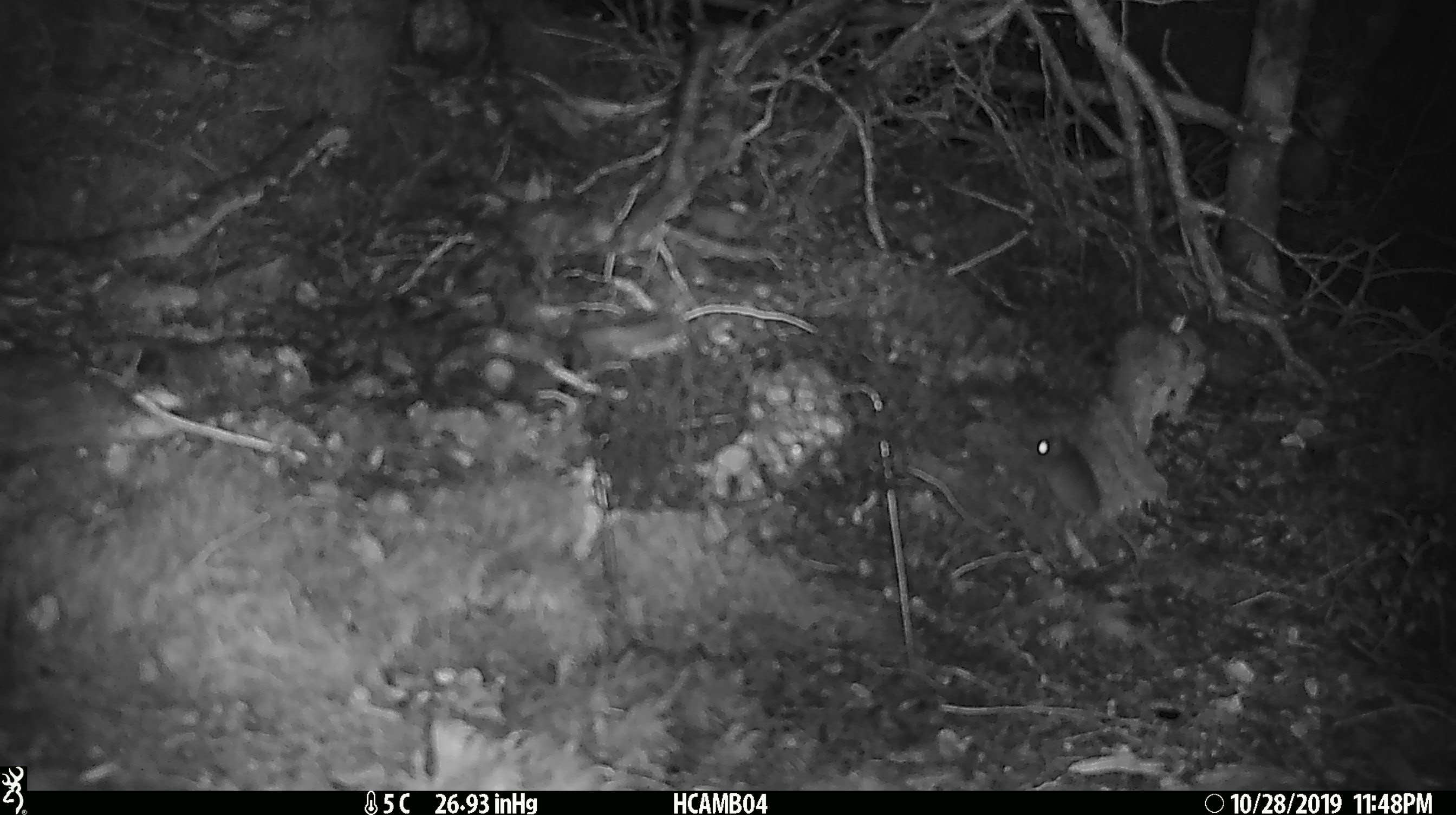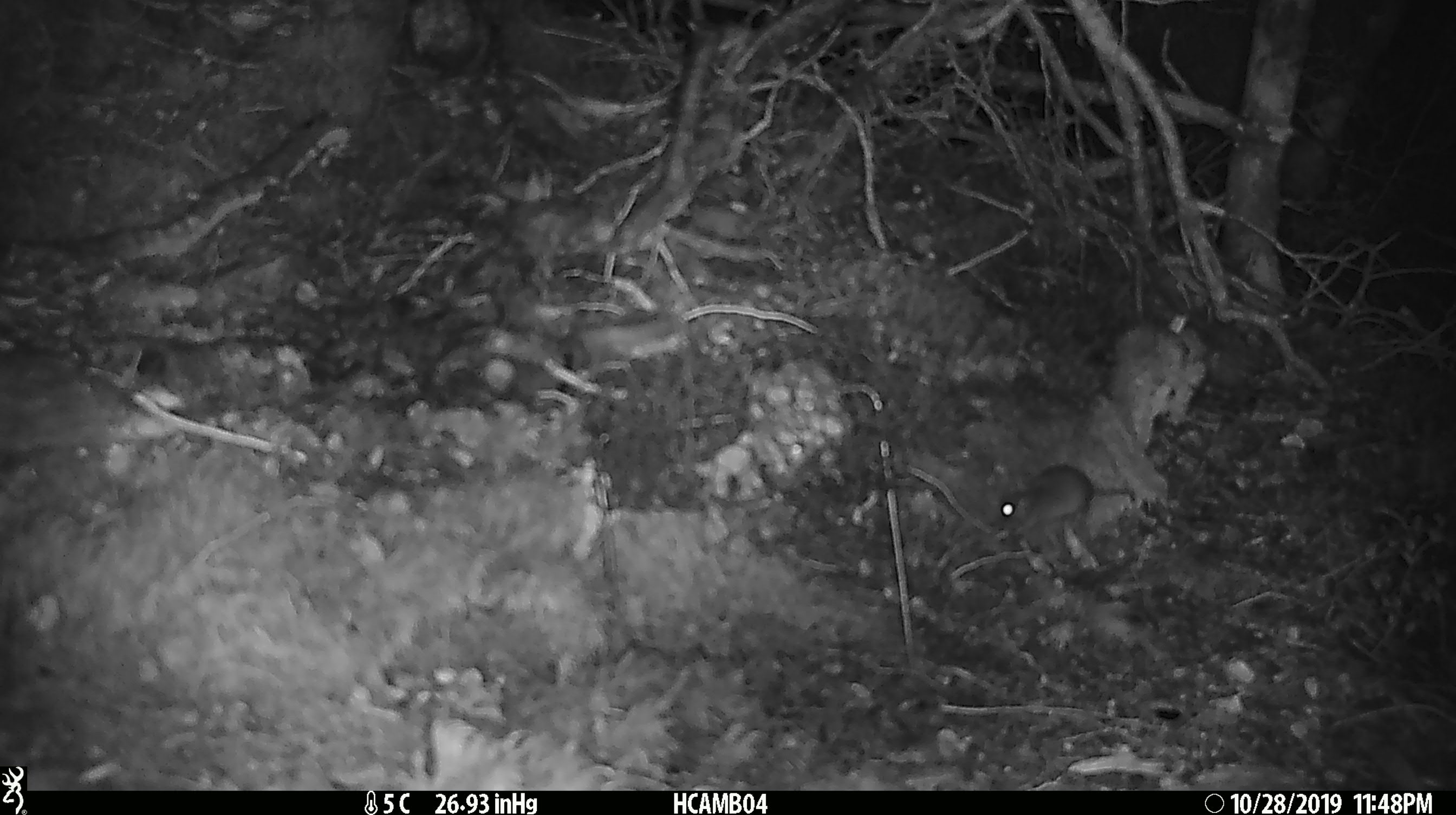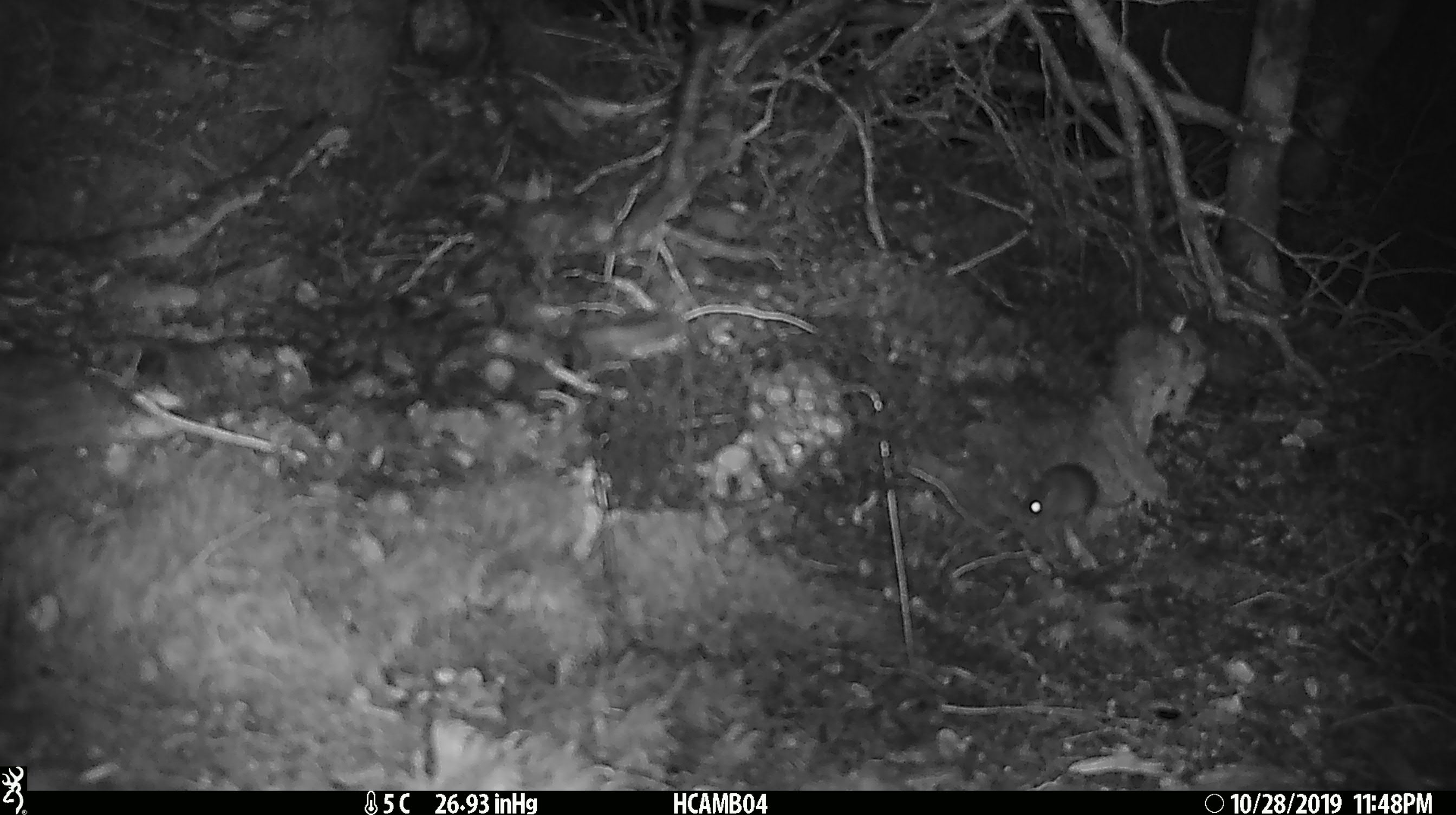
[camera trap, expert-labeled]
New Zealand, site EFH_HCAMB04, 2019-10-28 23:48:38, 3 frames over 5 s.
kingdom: Animalia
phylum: Chordata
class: Mammalia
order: Rodentia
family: Muridae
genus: Mus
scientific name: Mus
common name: mouse